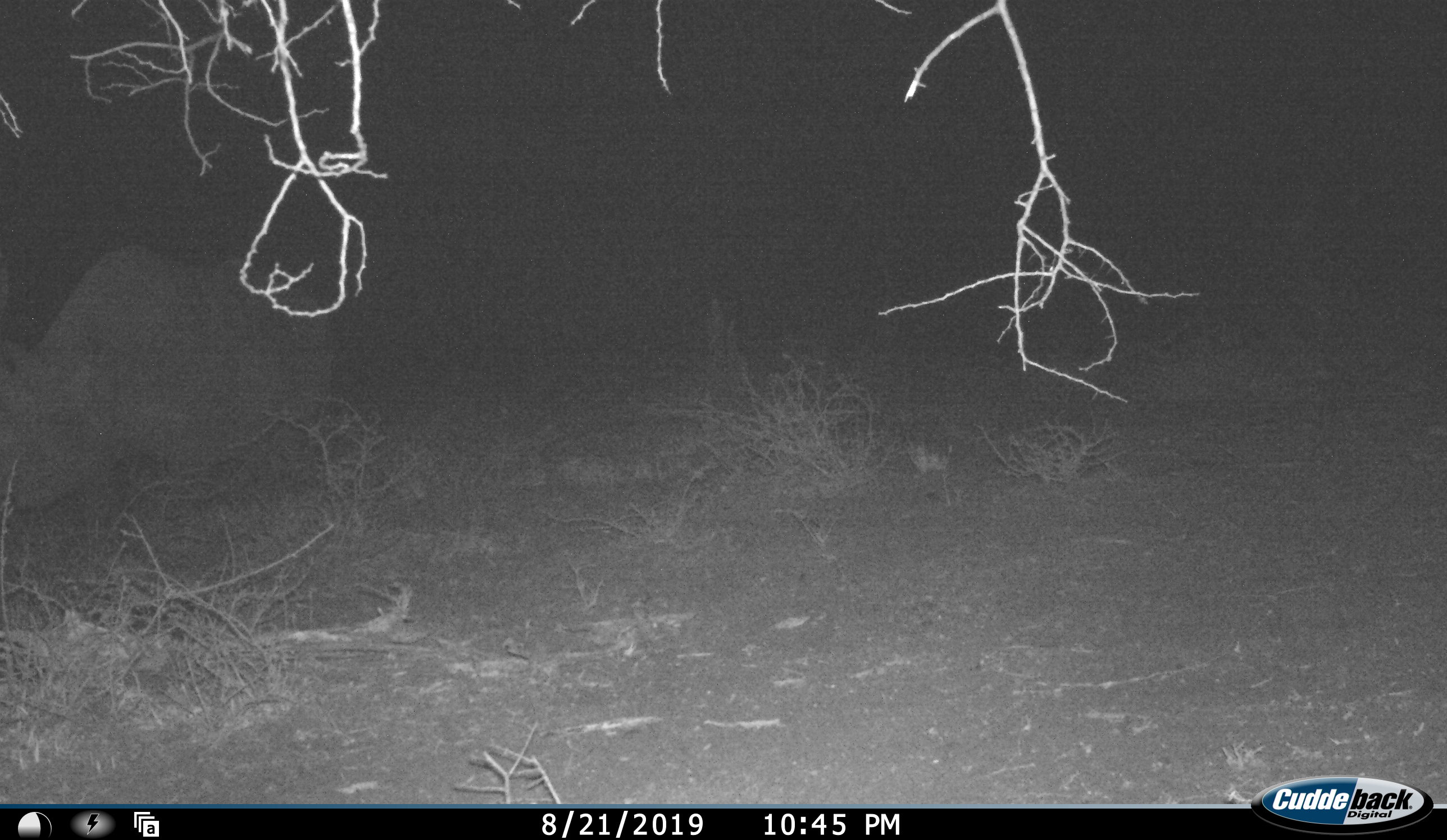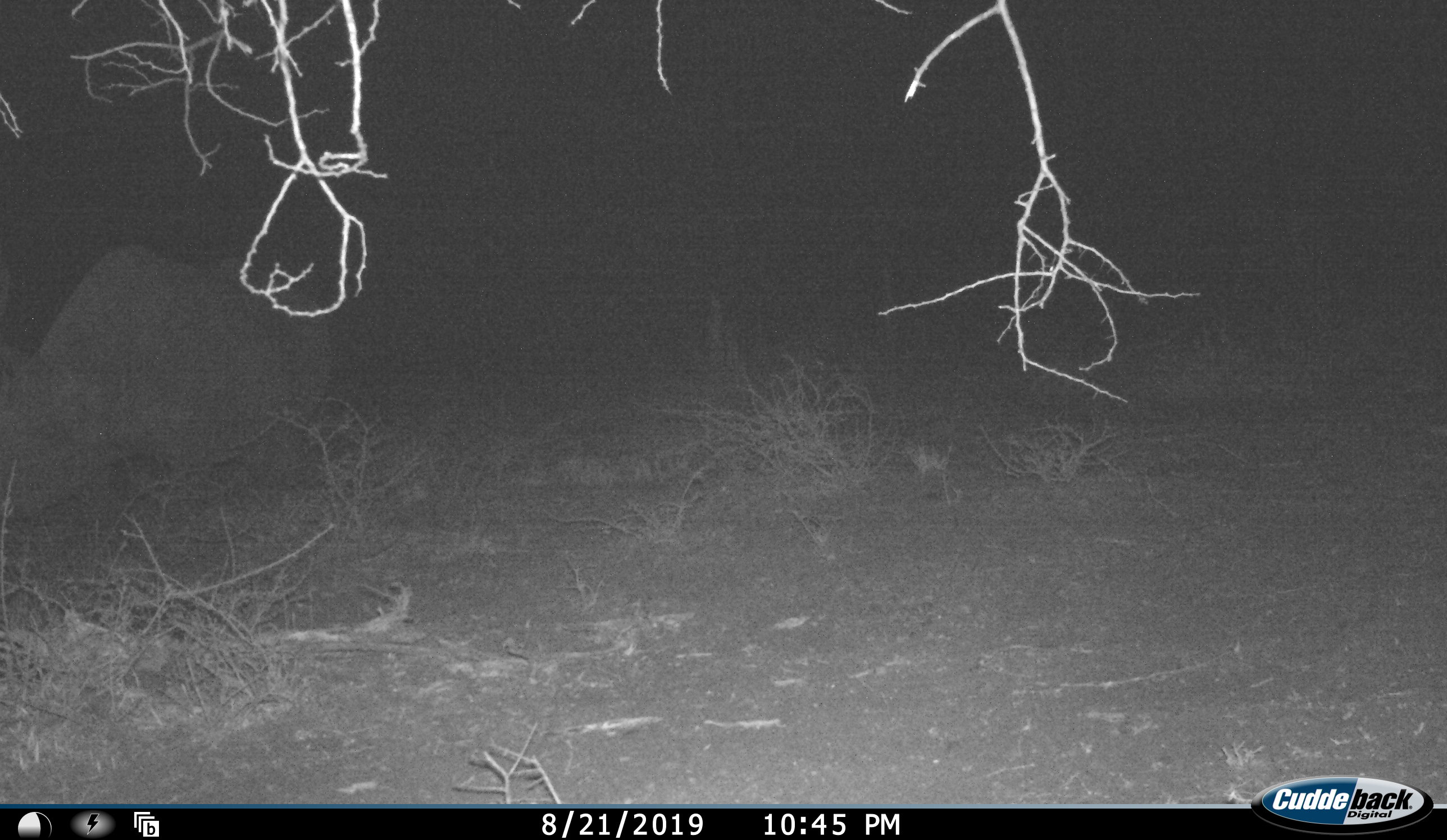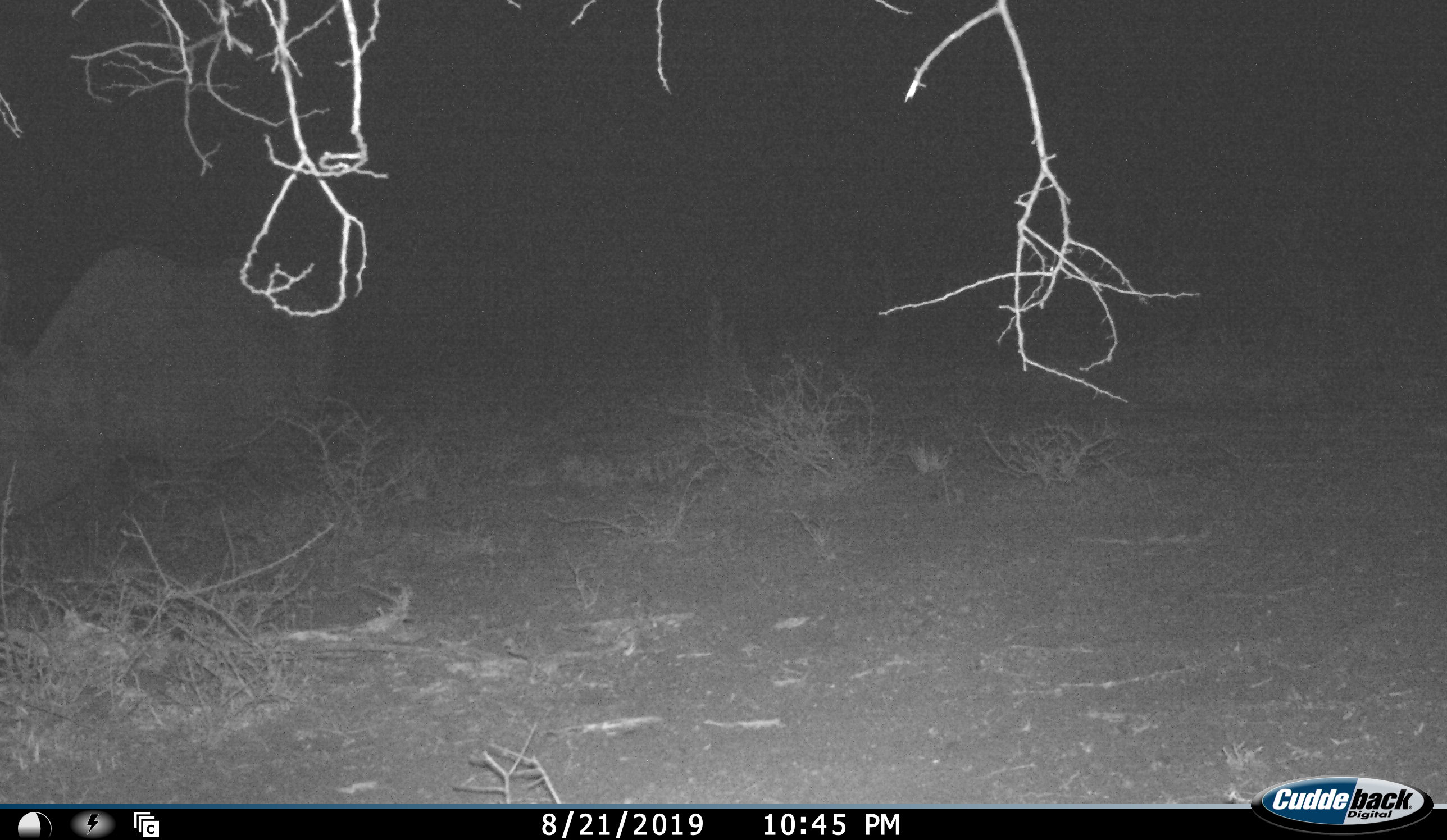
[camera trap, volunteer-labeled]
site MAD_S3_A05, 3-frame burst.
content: unidentified animal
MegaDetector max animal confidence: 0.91